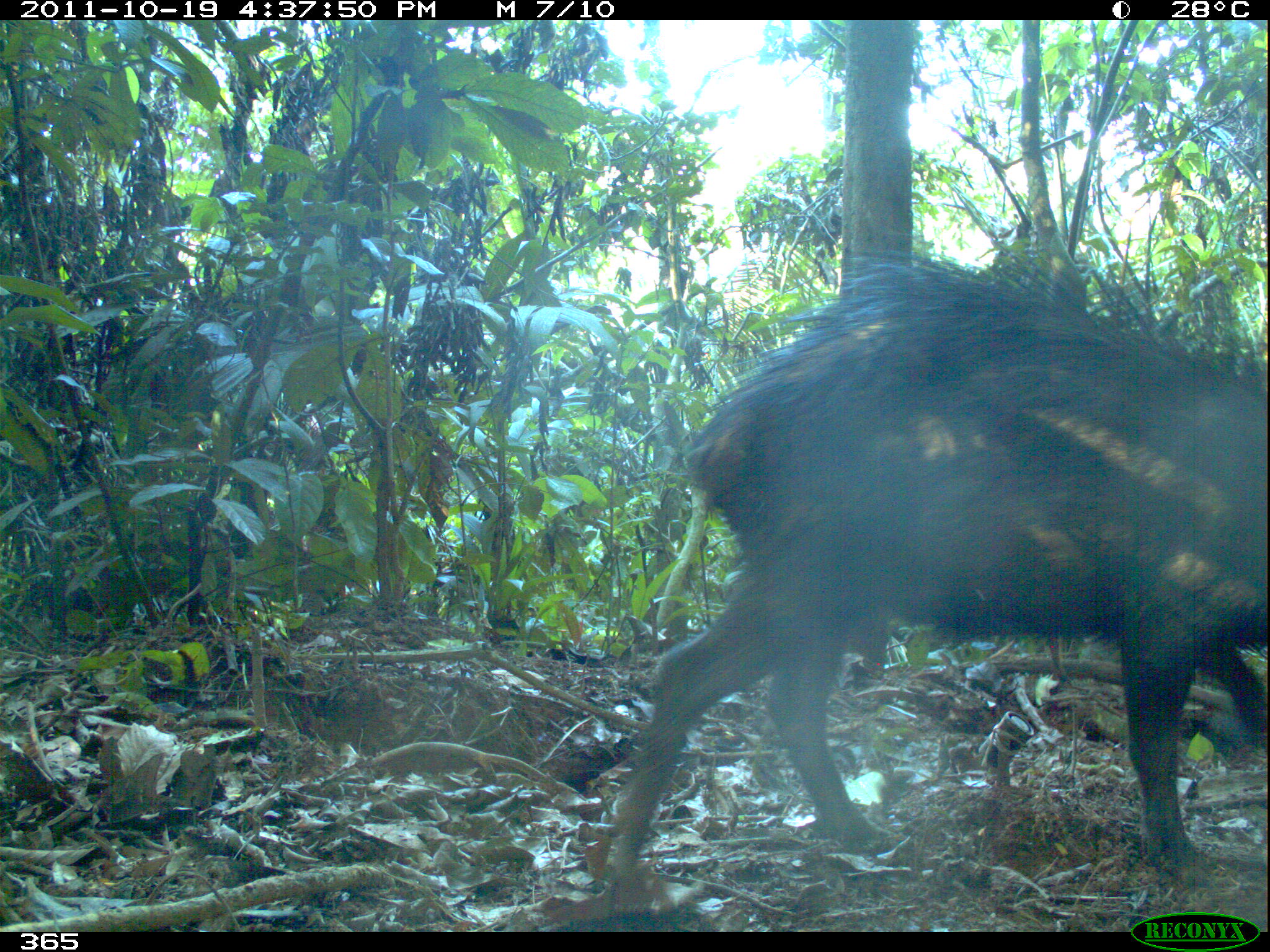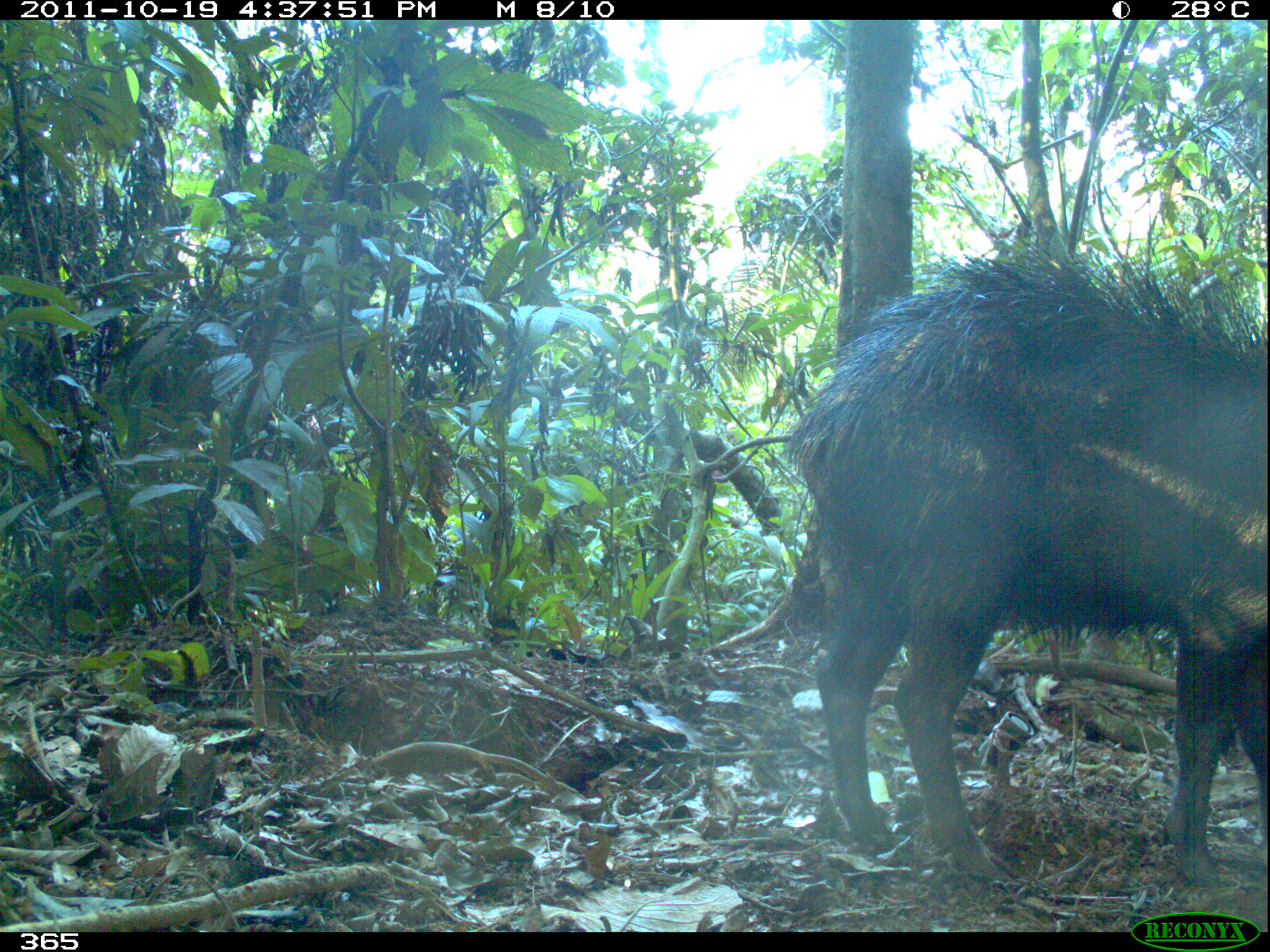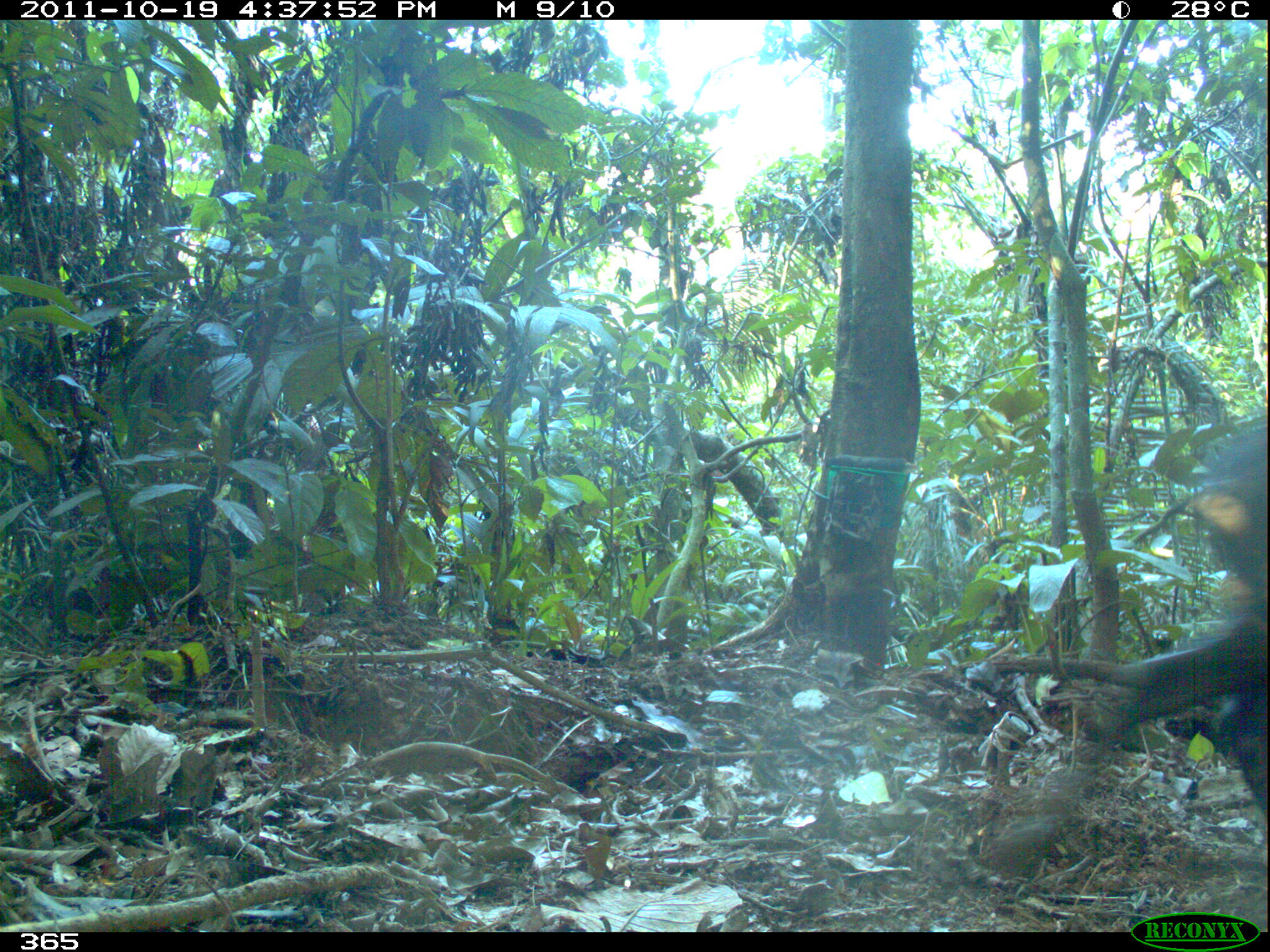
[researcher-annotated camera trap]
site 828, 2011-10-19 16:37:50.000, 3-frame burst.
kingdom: Animalia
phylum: Chordata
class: Mammalia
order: Artiodactyla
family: Tayassuidae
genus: Tayassu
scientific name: Tayassu pecari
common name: white-lipped peccary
Tayassu pecari (white-lipped peccary).